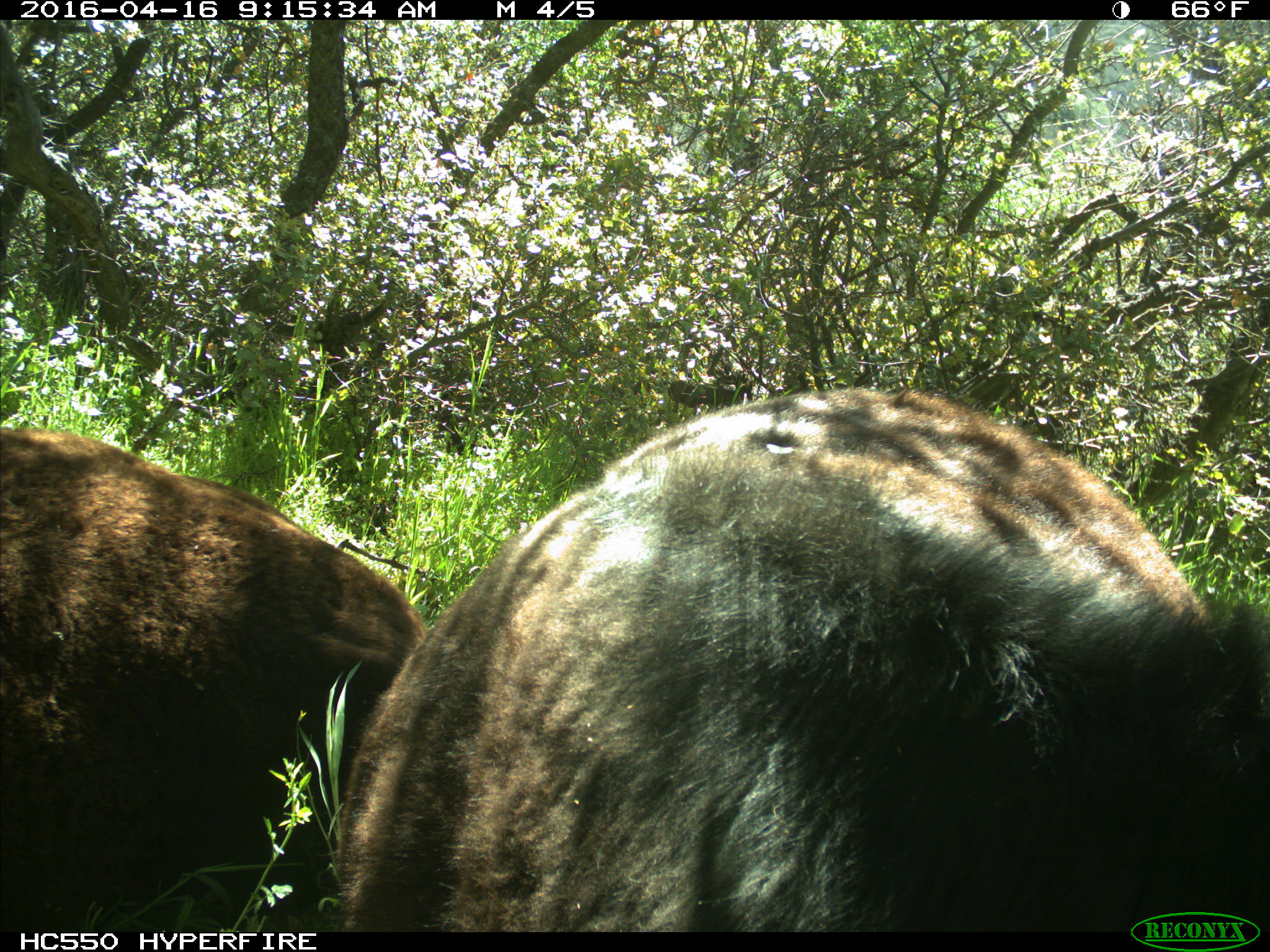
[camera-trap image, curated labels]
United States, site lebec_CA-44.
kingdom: Animalia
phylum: Chordata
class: Mammalia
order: Artiodactyla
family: Bovidae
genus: Bos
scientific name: Bos taurus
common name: domestic cow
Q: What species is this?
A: Bos taurus (domestic cow).